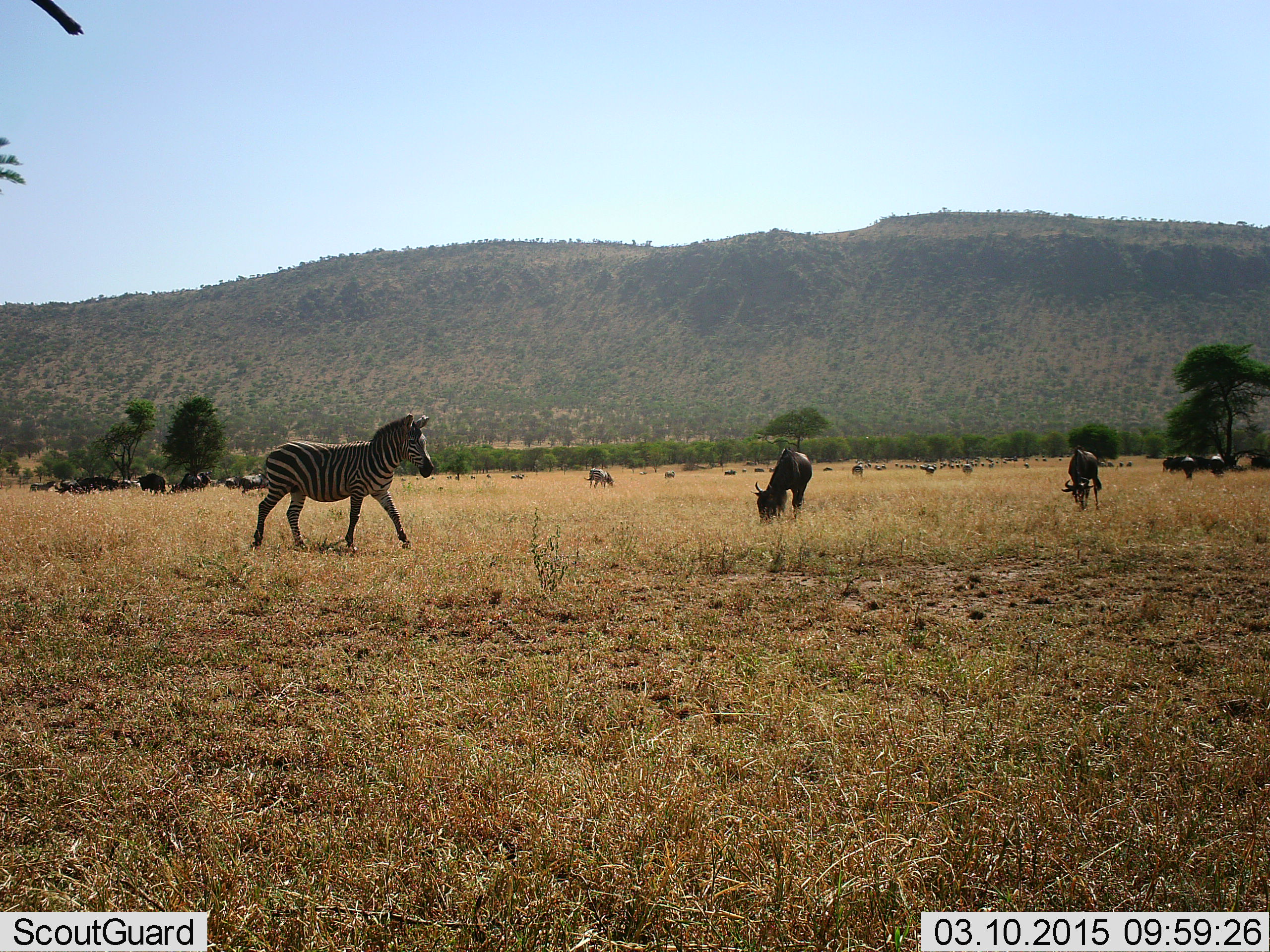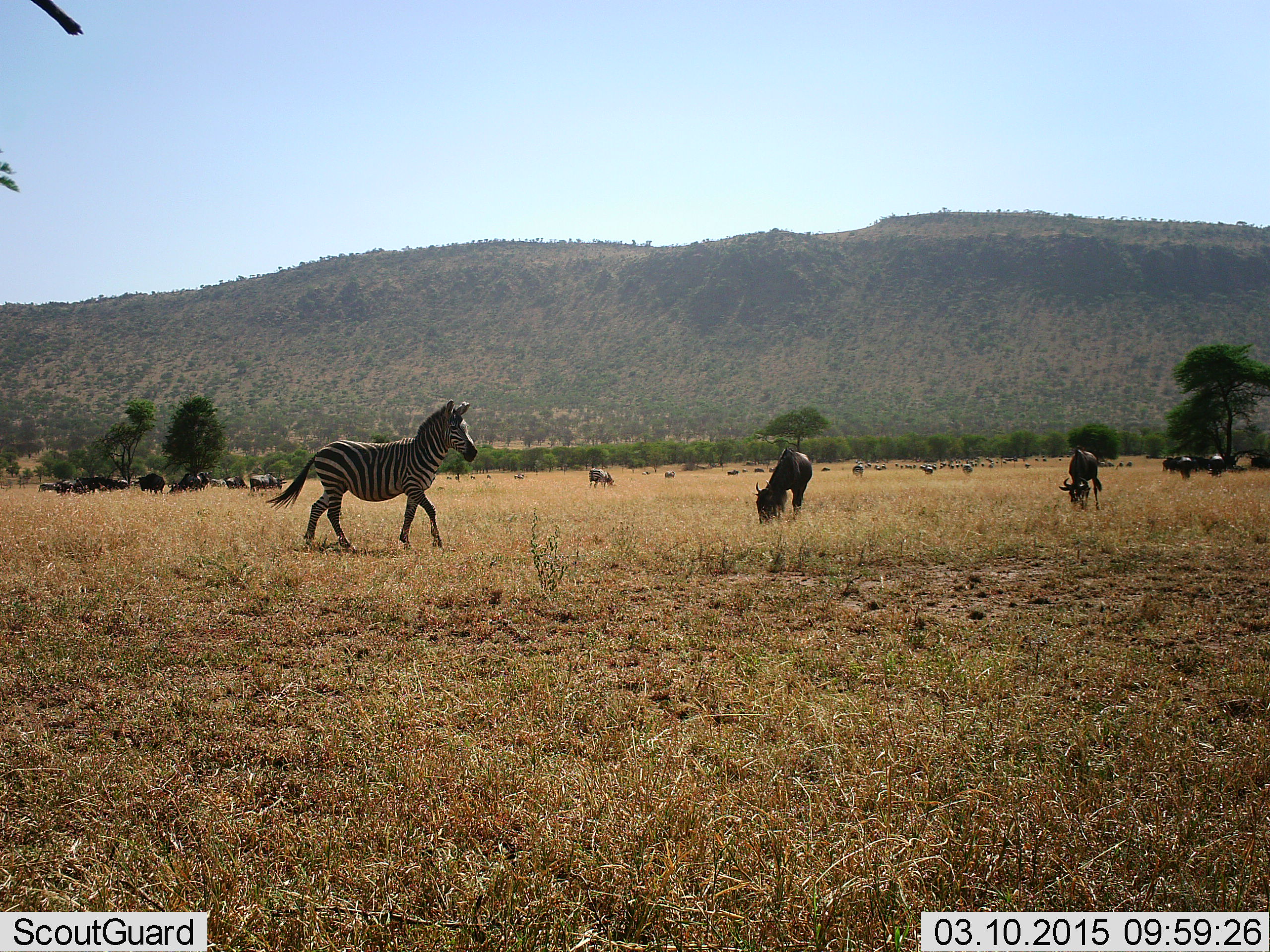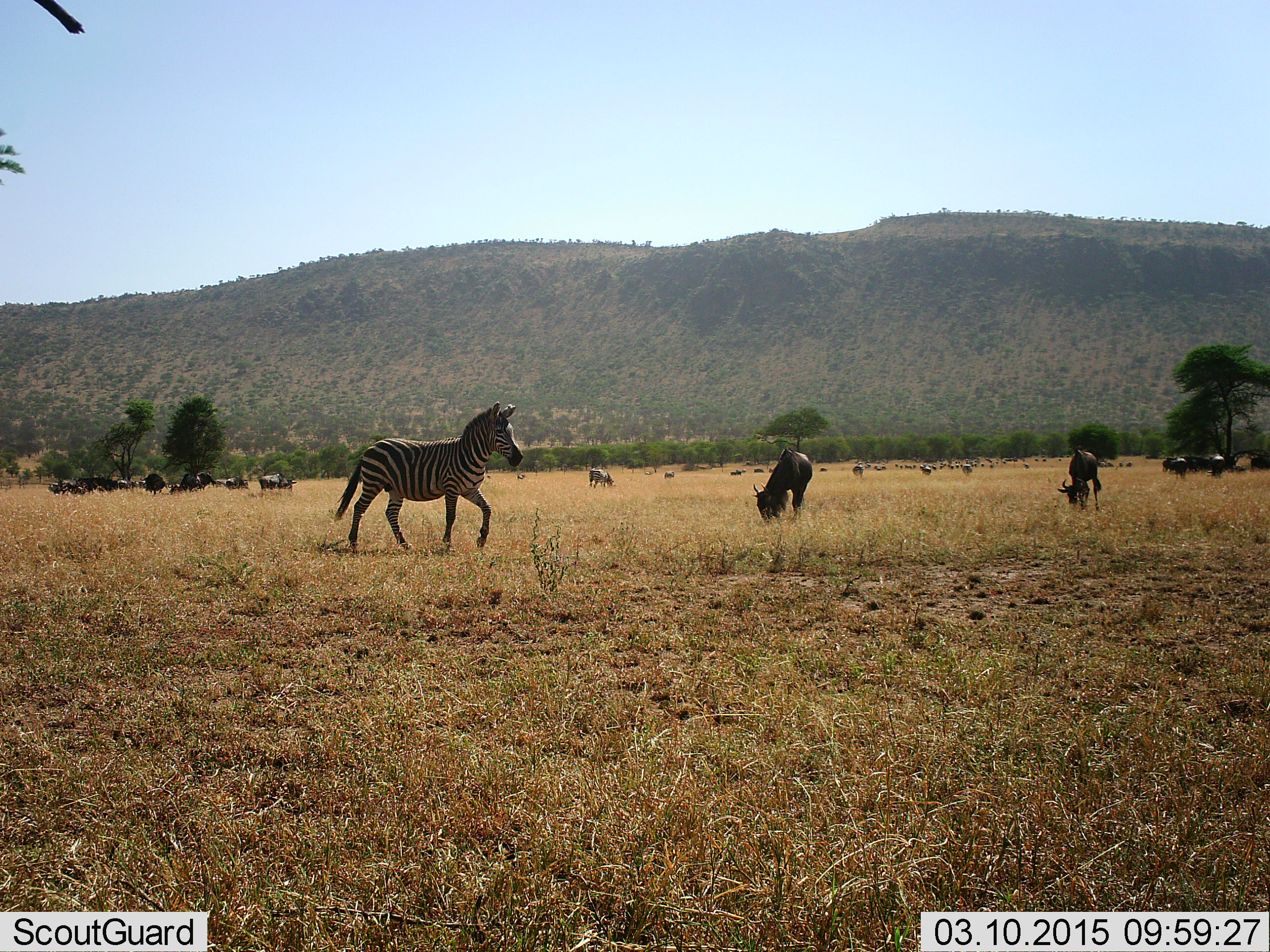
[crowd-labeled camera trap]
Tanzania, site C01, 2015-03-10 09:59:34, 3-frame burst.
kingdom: Animalia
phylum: Chordata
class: Mammalia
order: Artiodactyla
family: Bovidae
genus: Connochaetes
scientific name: Connochaetes taurinus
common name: blue wildebeest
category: wildebeest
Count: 11-50.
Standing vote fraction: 40%.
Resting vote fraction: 20%.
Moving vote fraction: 50%.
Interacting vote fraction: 0%.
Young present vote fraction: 0%.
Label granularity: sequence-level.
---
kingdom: Animalia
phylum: Chordata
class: Mammalia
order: Perissodactyla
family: Equidae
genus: Equus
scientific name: Equus quagga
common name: plains zebra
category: zebra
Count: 1.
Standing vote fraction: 9%.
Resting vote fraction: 0%.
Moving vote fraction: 100%.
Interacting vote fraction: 0%.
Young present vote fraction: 0%.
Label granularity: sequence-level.